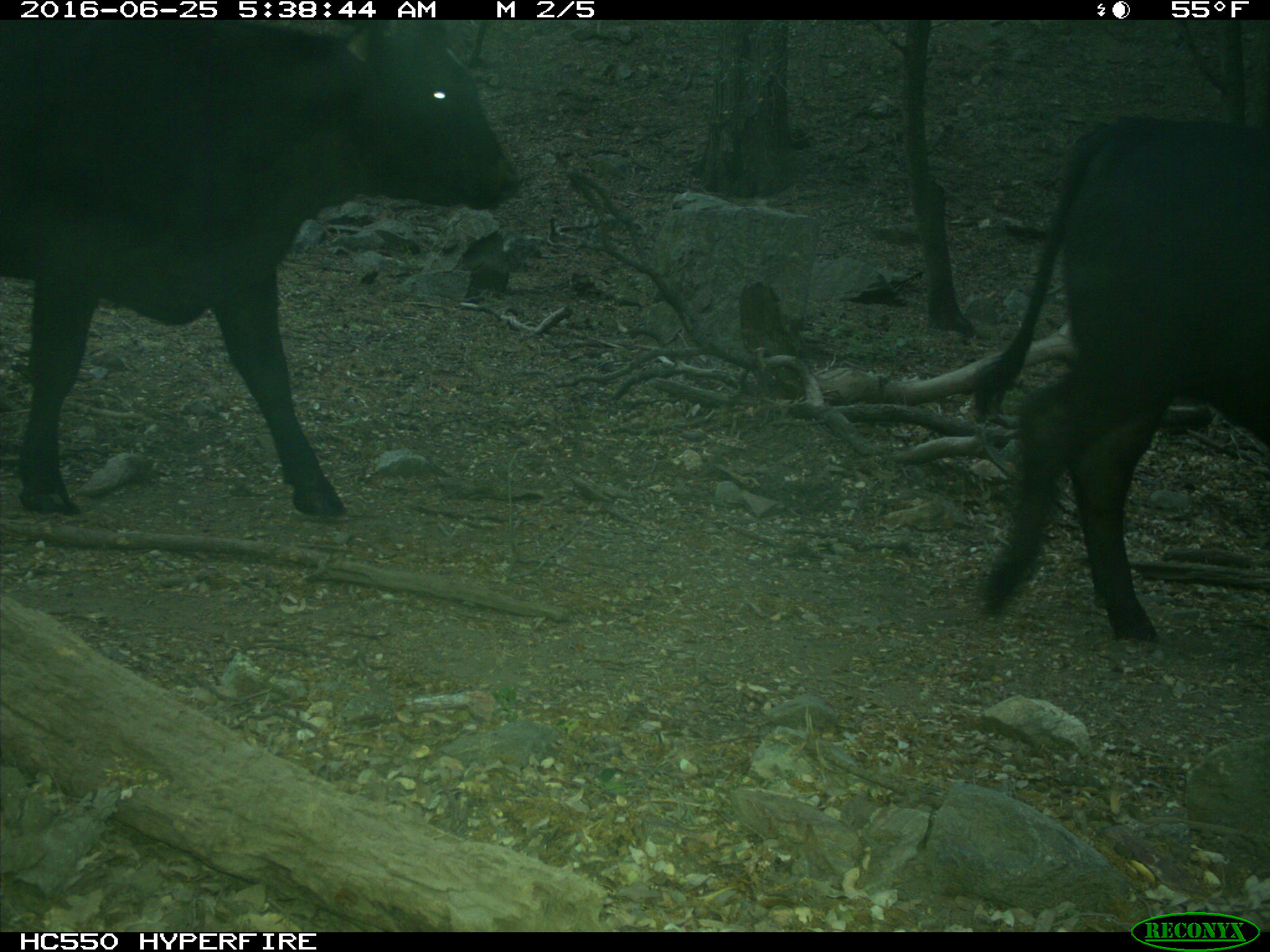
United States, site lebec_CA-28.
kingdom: Animalia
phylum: Chordata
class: Mammalia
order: Artiodactyla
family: Bovidae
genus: Bos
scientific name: Bos taurus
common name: domestic cow